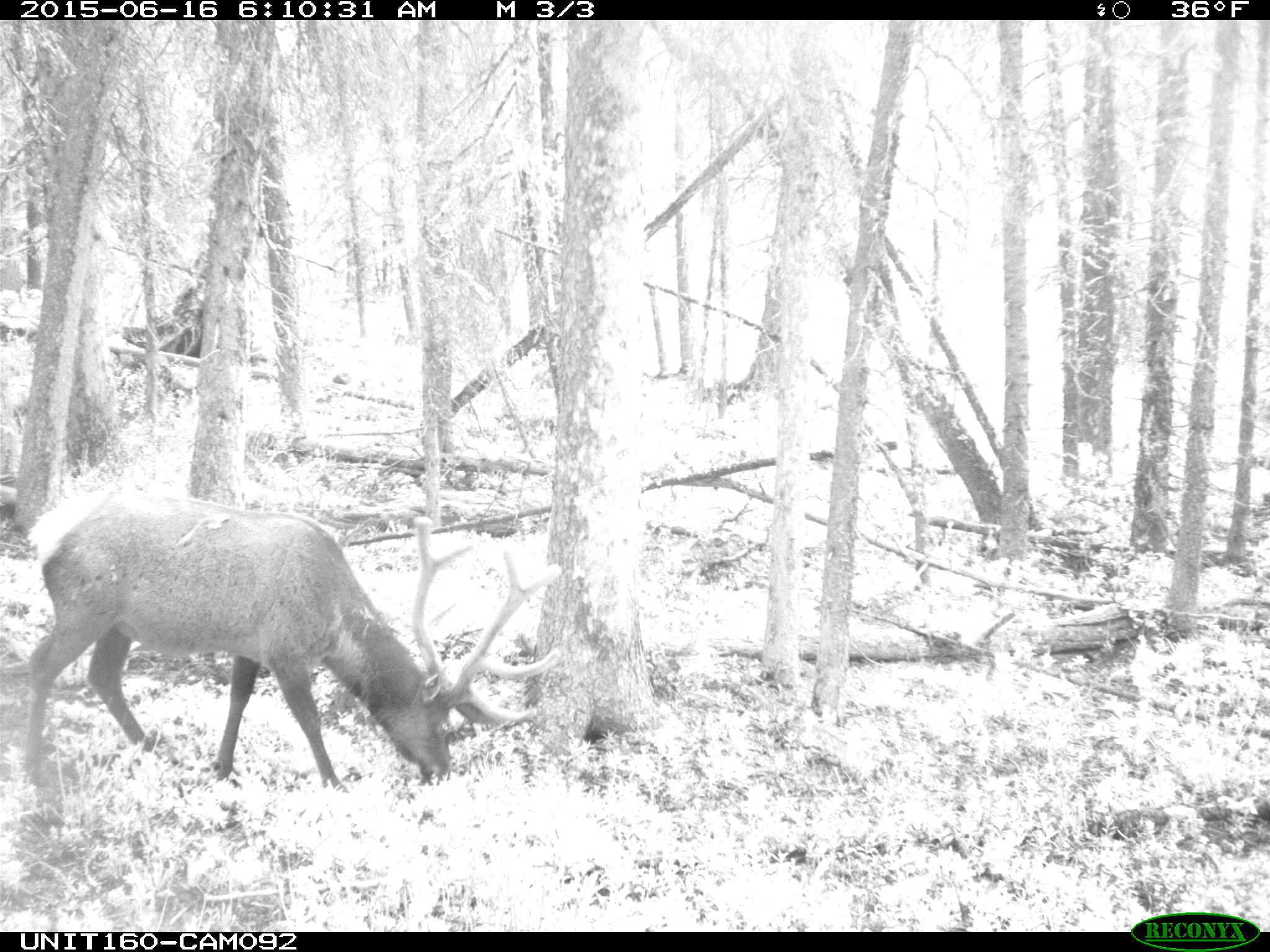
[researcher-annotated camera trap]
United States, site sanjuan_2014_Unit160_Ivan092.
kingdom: Animalia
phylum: Chordata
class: Mammalia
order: Artiodactyla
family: Cervidae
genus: Cervus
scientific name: Cervus elaphus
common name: red deer